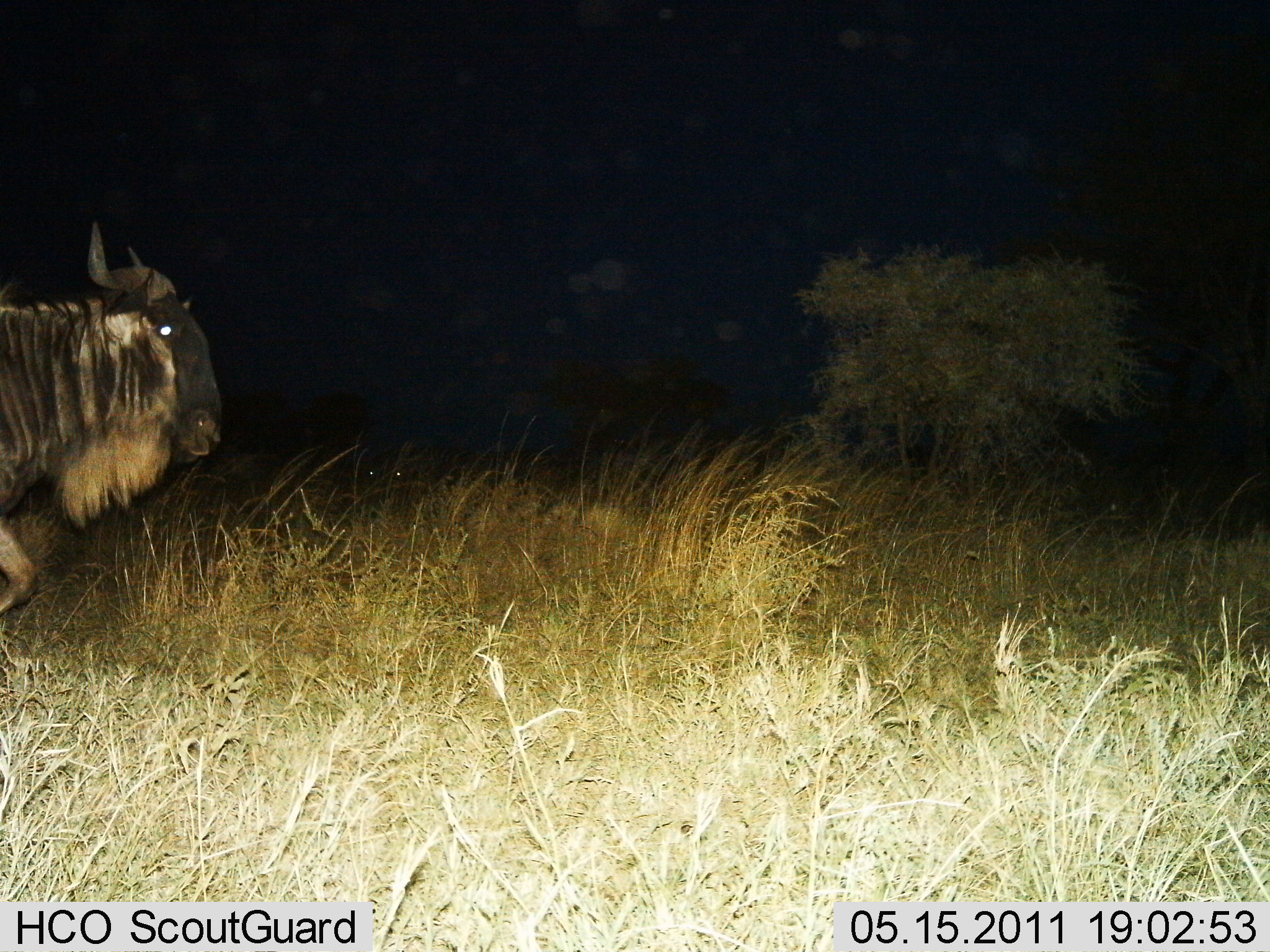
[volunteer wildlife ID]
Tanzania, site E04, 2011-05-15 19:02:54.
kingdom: Animalia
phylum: Chordata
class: Mammalia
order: Artiodactyla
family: Bovidae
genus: Connochaetes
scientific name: Connochaetes taurinus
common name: blue wildebeest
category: wildebeest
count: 1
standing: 14%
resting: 0%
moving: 86%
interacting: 0%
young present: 0%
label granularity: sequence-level